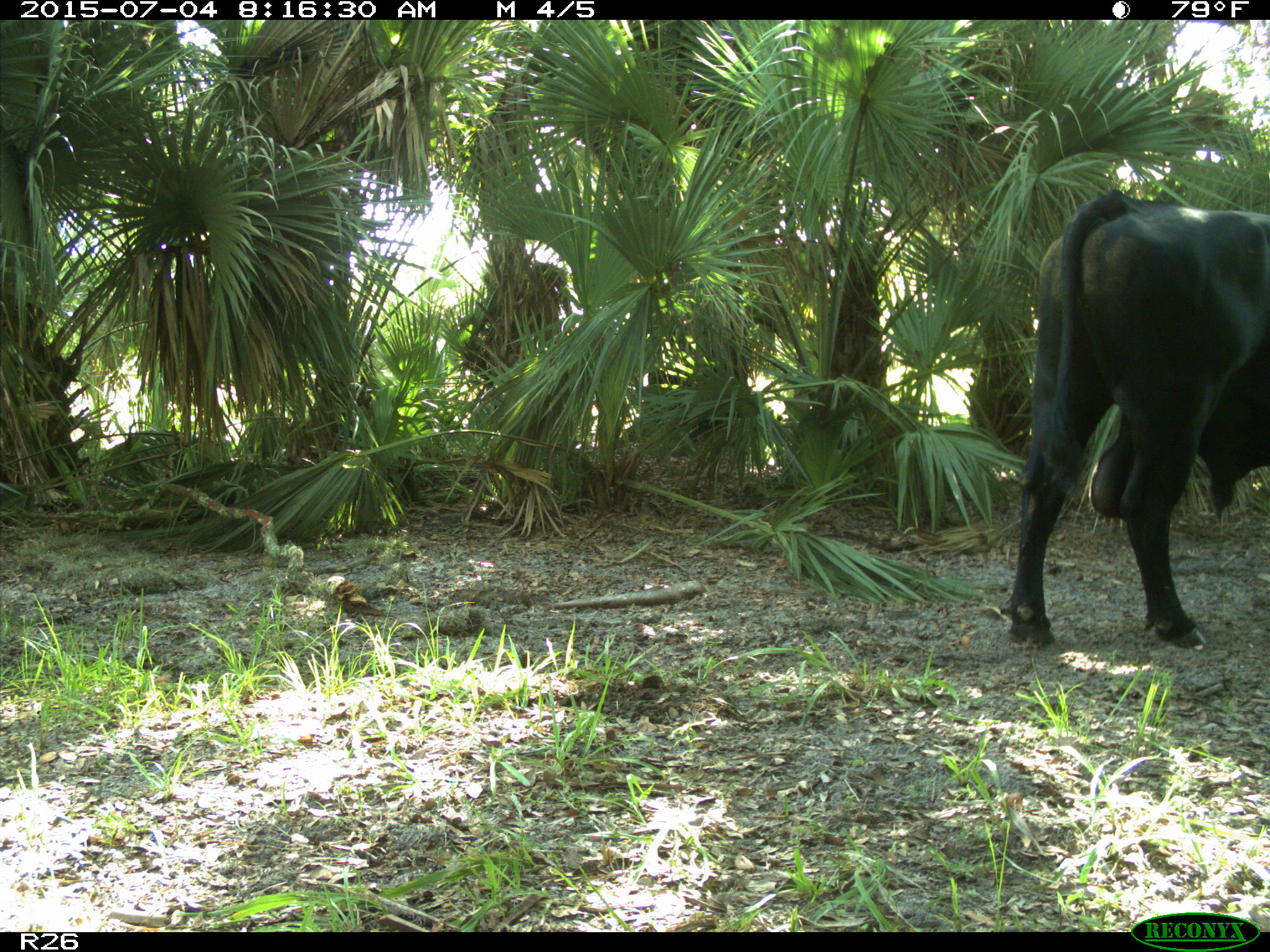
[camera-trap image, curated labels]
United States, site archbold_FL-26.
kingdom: Animalia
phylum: Chordata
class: Mammalia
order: Artiodactyla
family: Bovidae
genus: Bos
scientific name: Bos taurus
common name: domestic cow